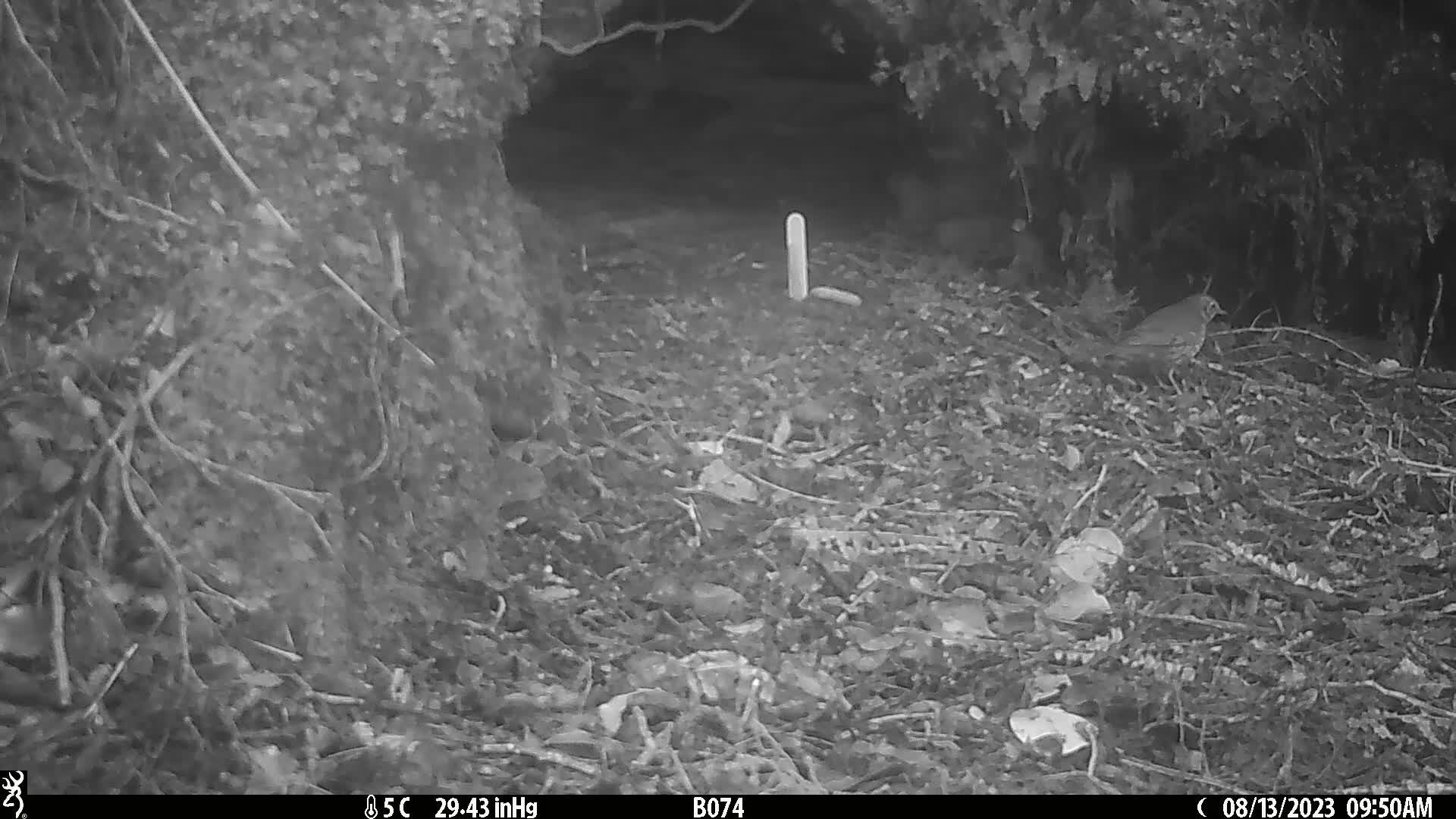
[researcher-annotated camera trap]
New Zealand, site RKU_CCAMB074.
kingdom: Animalia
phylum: Chordata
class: Aves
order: Passeriformes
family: Turdidae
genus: Turdus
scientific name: Turdus philomelos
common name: song thrush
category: thrush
Thrush (song thrush) (Turdus philomelos).